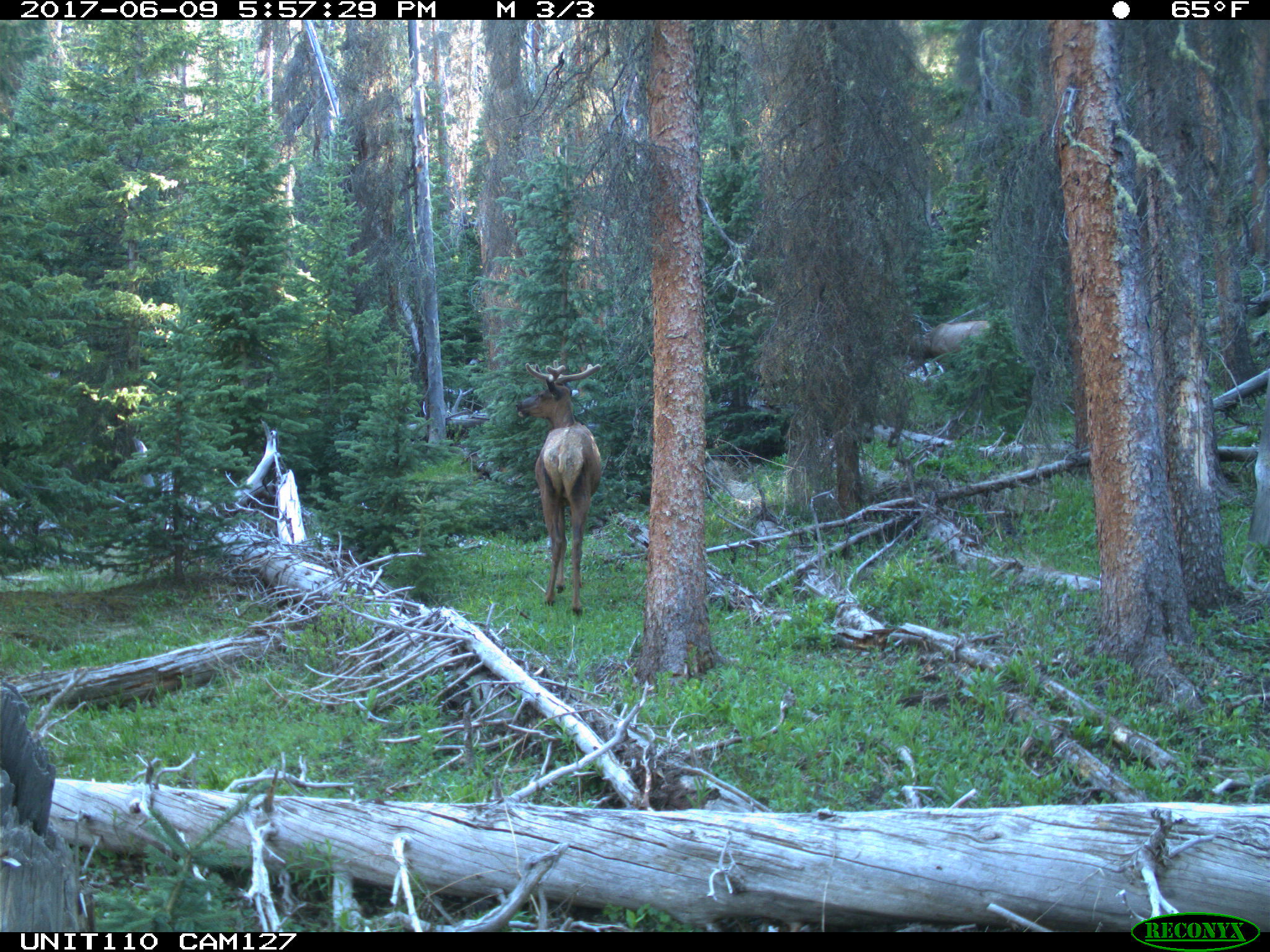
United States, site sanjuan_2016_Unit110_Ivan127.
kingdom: Animalia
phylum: Chordata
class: Mammalia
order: Artiodactyla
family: Cervidae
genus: Cervus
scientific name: Cervus elaphus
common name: red deer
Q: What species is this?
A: Cervus elaphus (red deer).